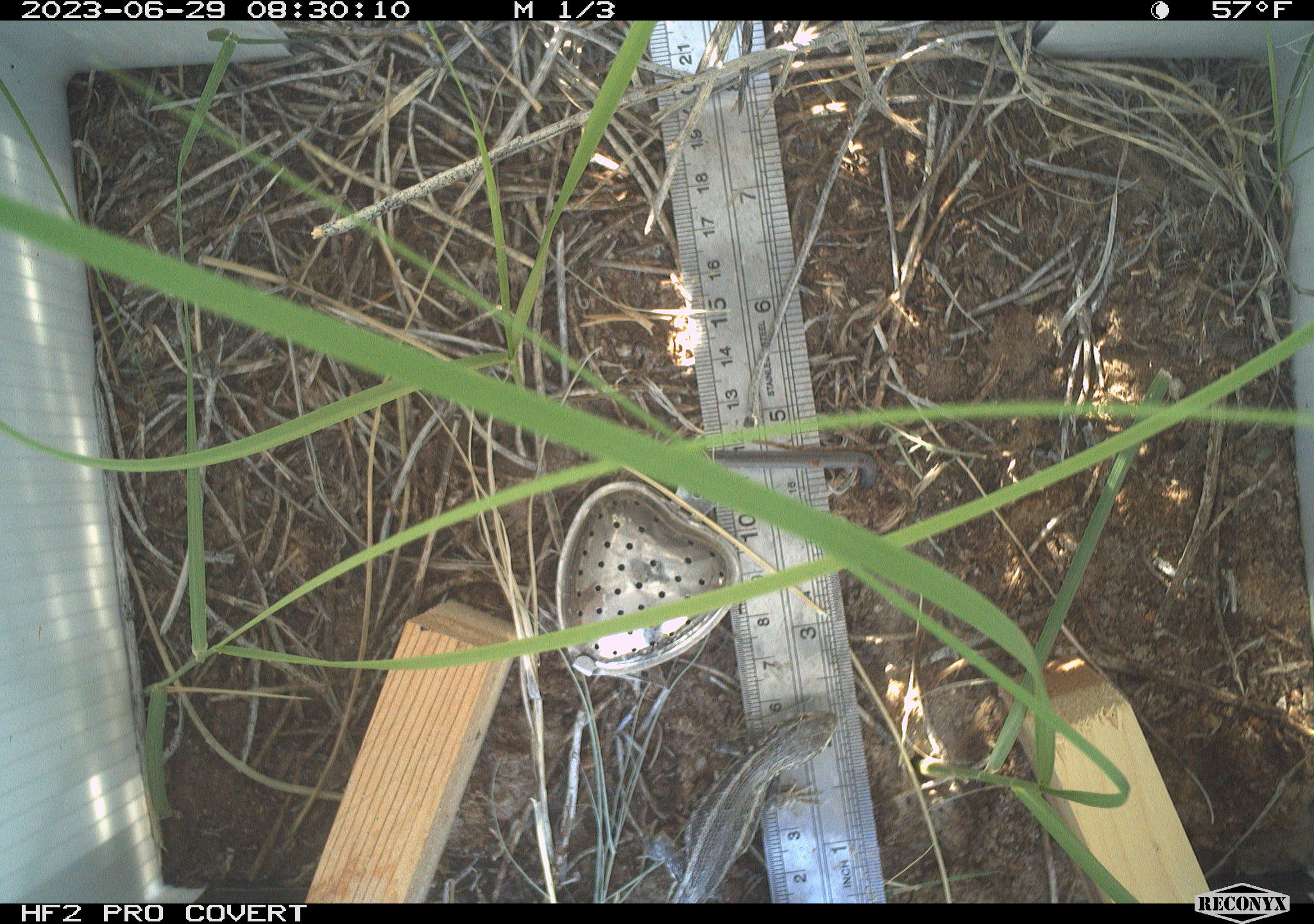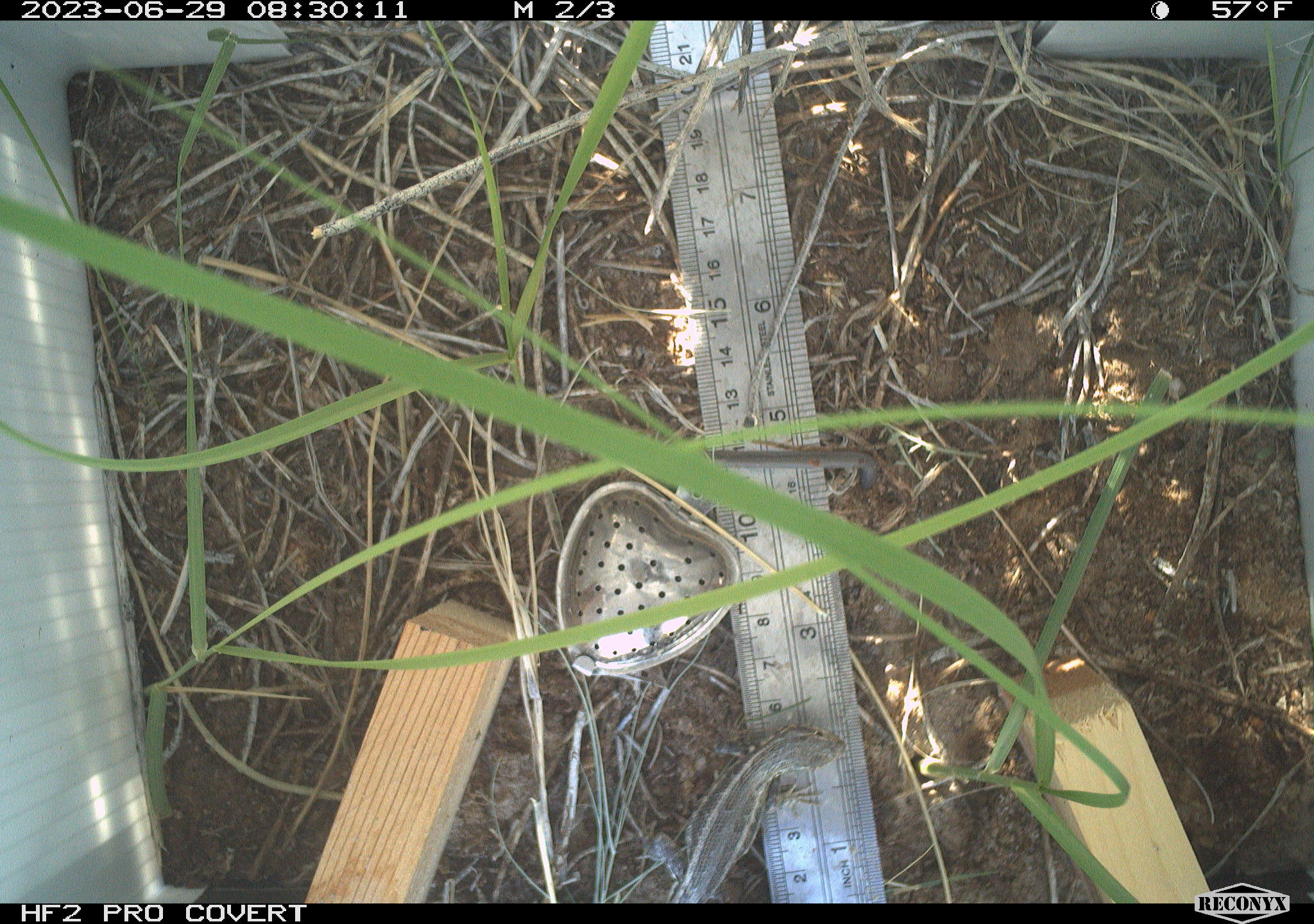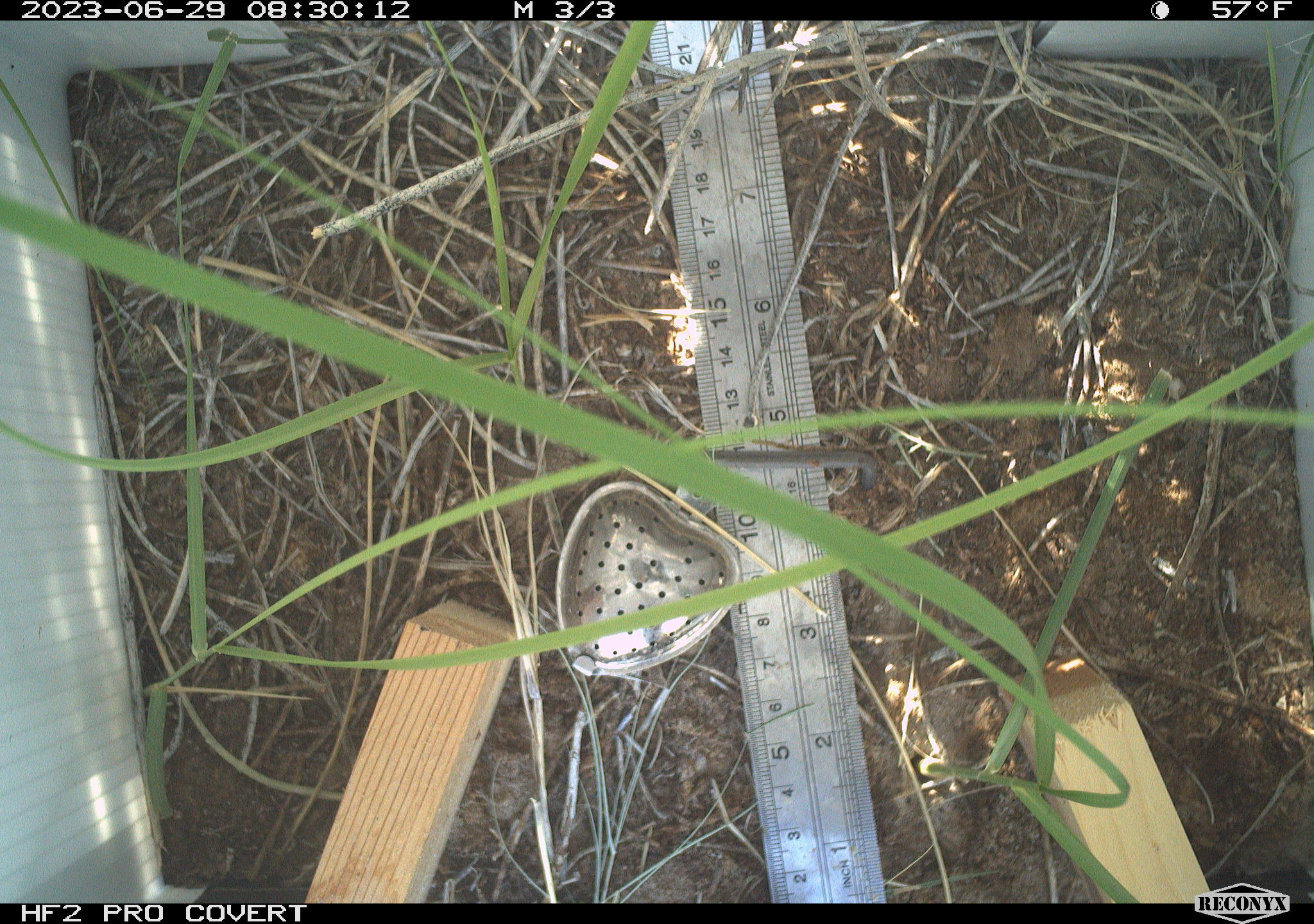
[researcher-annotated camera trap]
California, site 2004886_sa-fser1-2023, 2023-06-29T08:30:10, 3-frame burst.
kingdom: Animalia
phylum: Chordata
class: Reptilia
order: Squamata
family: Phrynosomatidae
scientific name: Phrynosomatidae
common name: phrynosomatid lizards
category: phrynosomatidae family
Phrynosomatidae family (phrynosomatid lizards) (Phrynosomatidae).